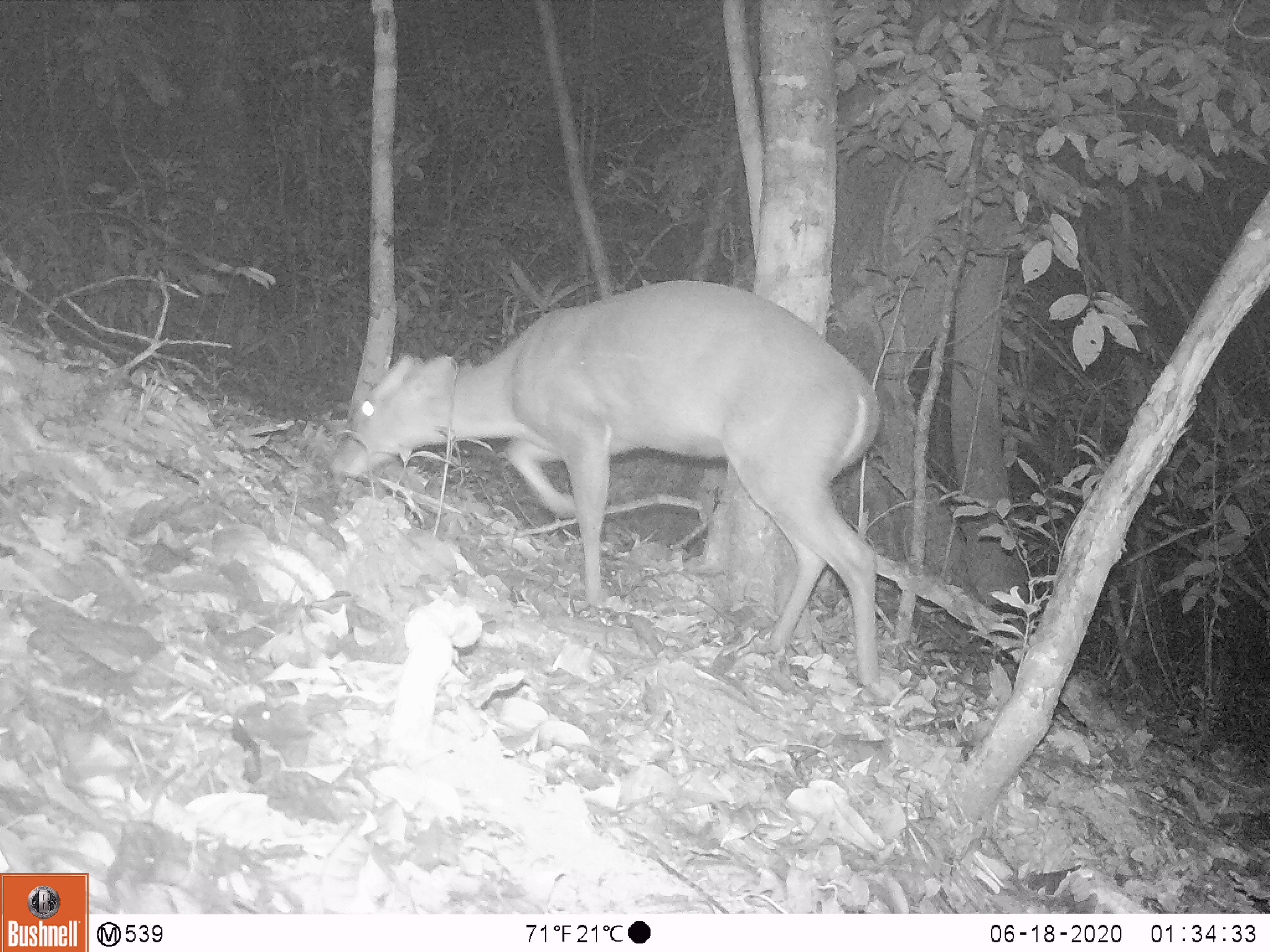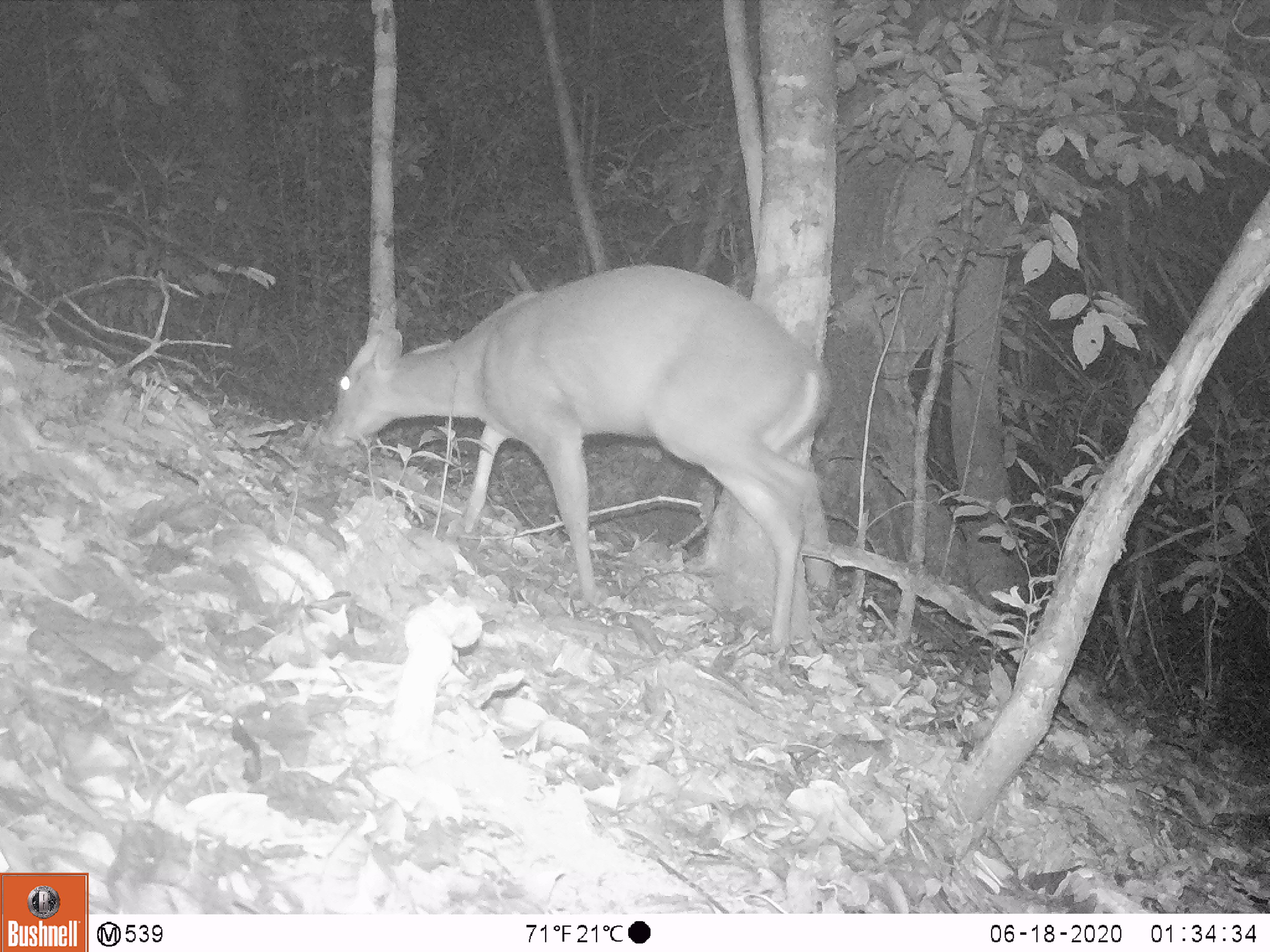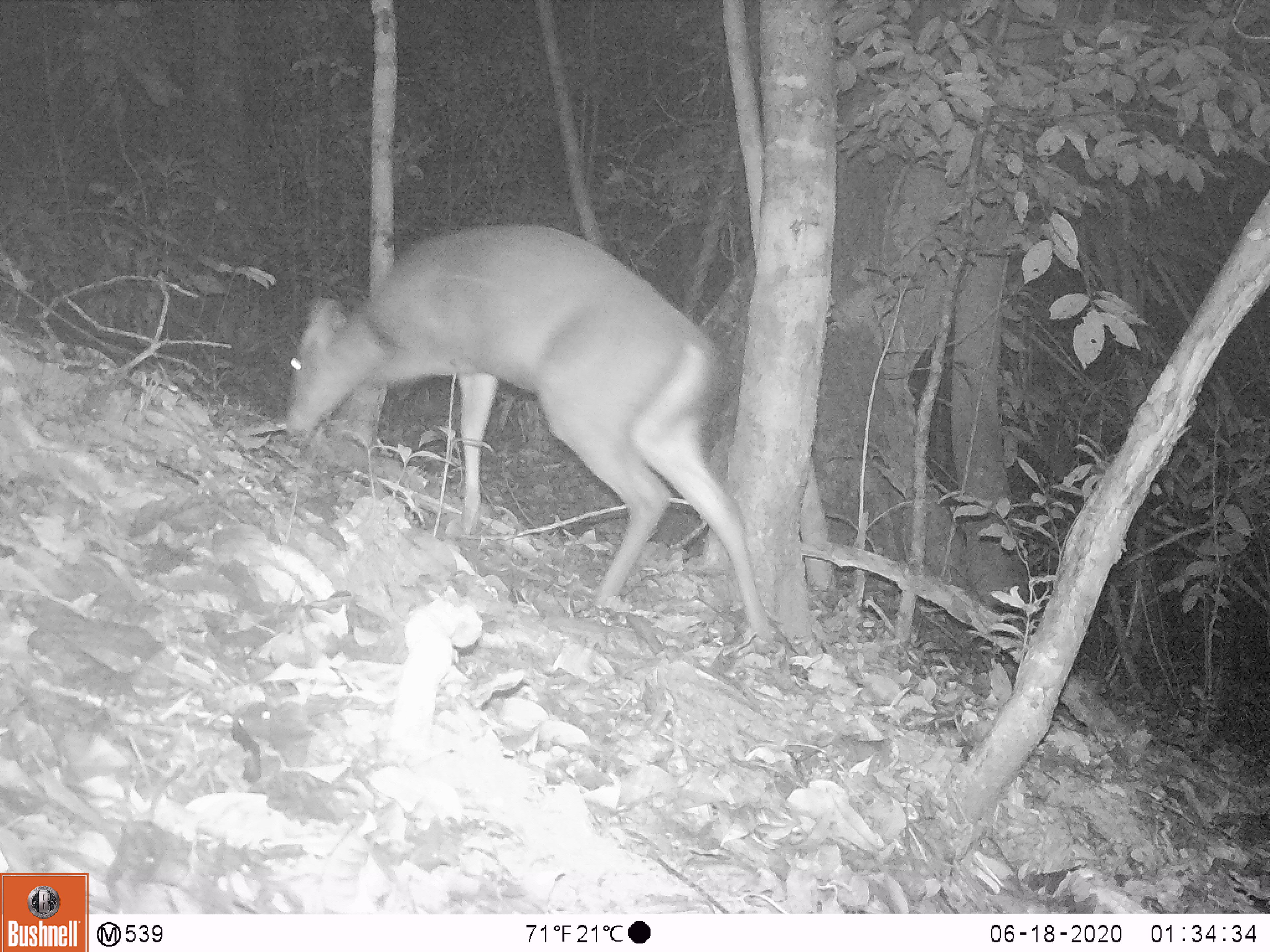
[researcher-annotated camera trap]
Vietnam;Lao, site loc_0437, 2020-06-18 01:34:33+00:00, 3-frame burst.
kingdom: Animalia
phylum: Chordata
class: Mammalia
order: Artiodactyla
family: Cervidae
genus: Muntiacus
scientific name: Muntiacus rooseveltorum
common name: roosevelt's muntjac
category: roosevelts muntjac group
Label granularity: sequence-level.